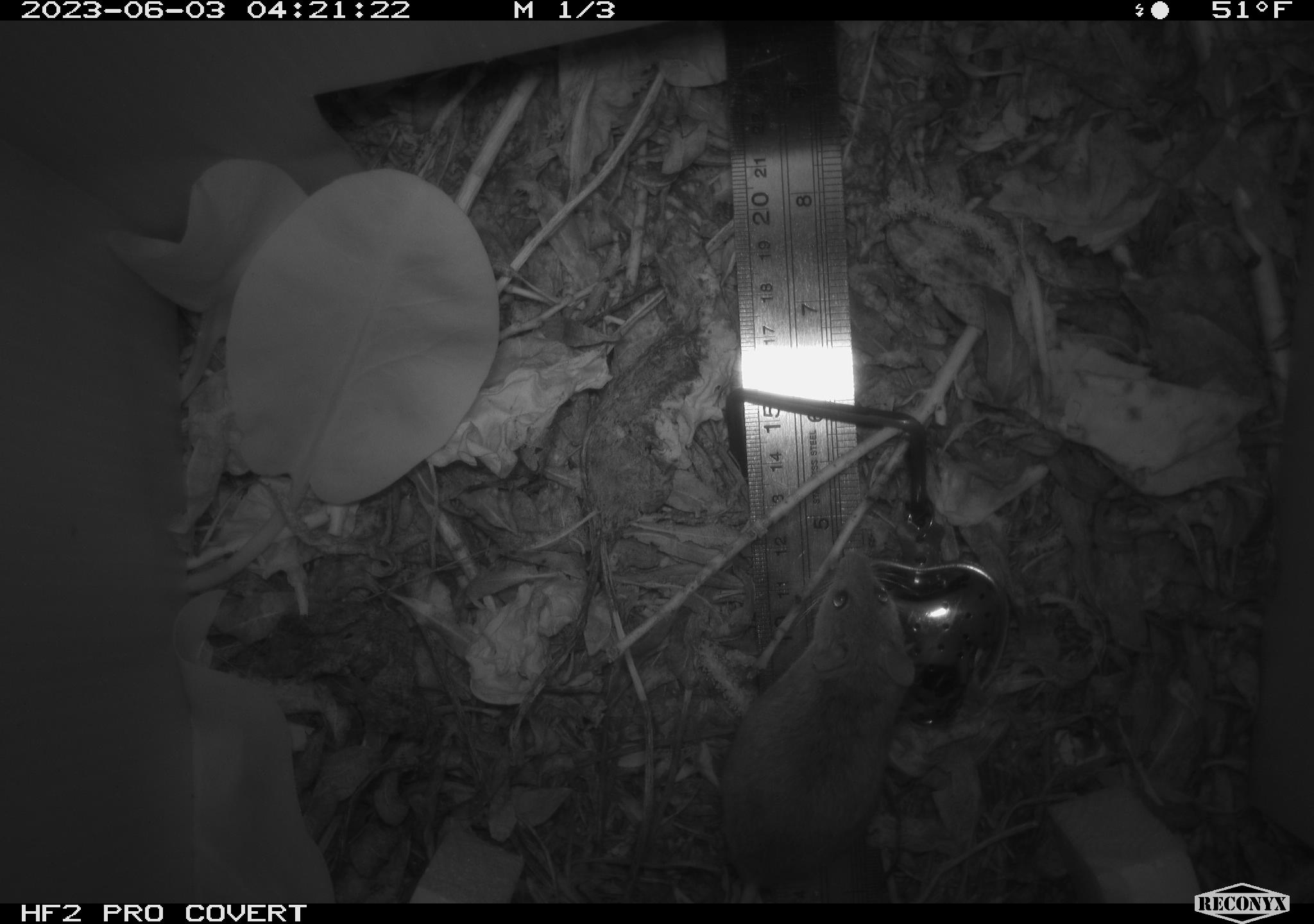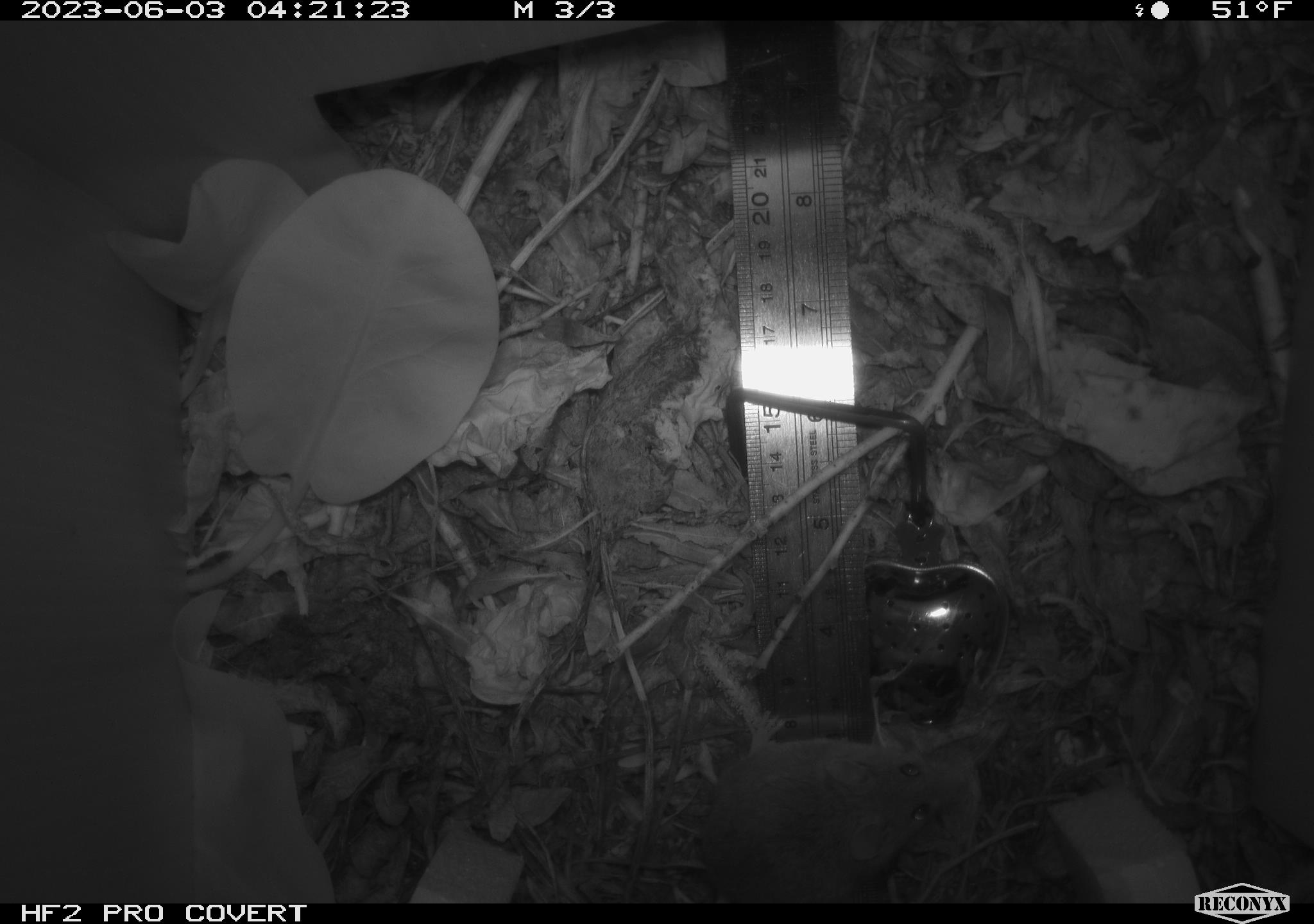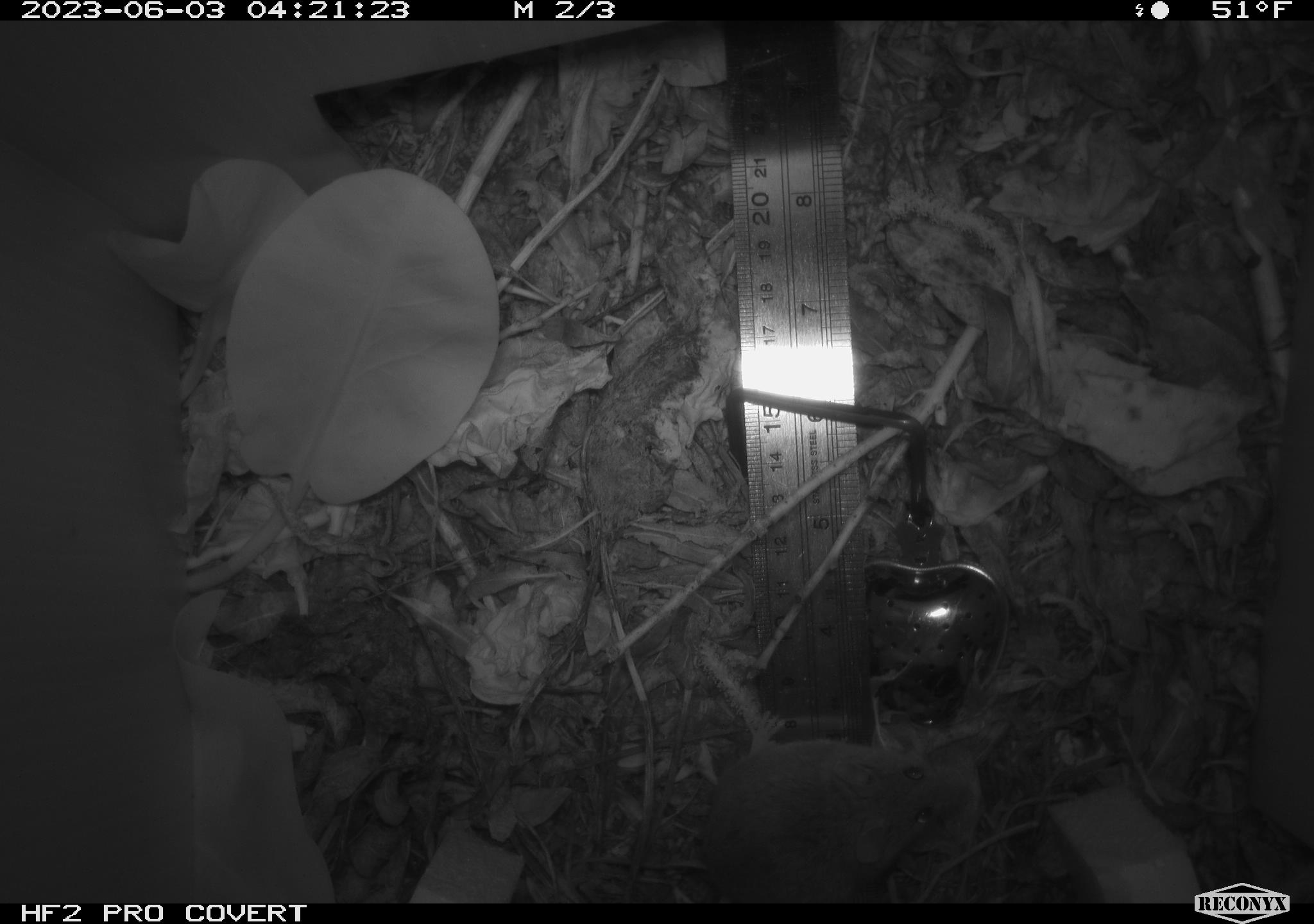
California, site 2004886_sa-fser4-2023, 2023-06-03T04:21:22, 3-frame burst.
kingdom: Animalia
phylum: Chordata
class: Mammalia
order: Rodentia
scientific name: Rodentia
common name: mouse species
Mouse species (Rodentia).